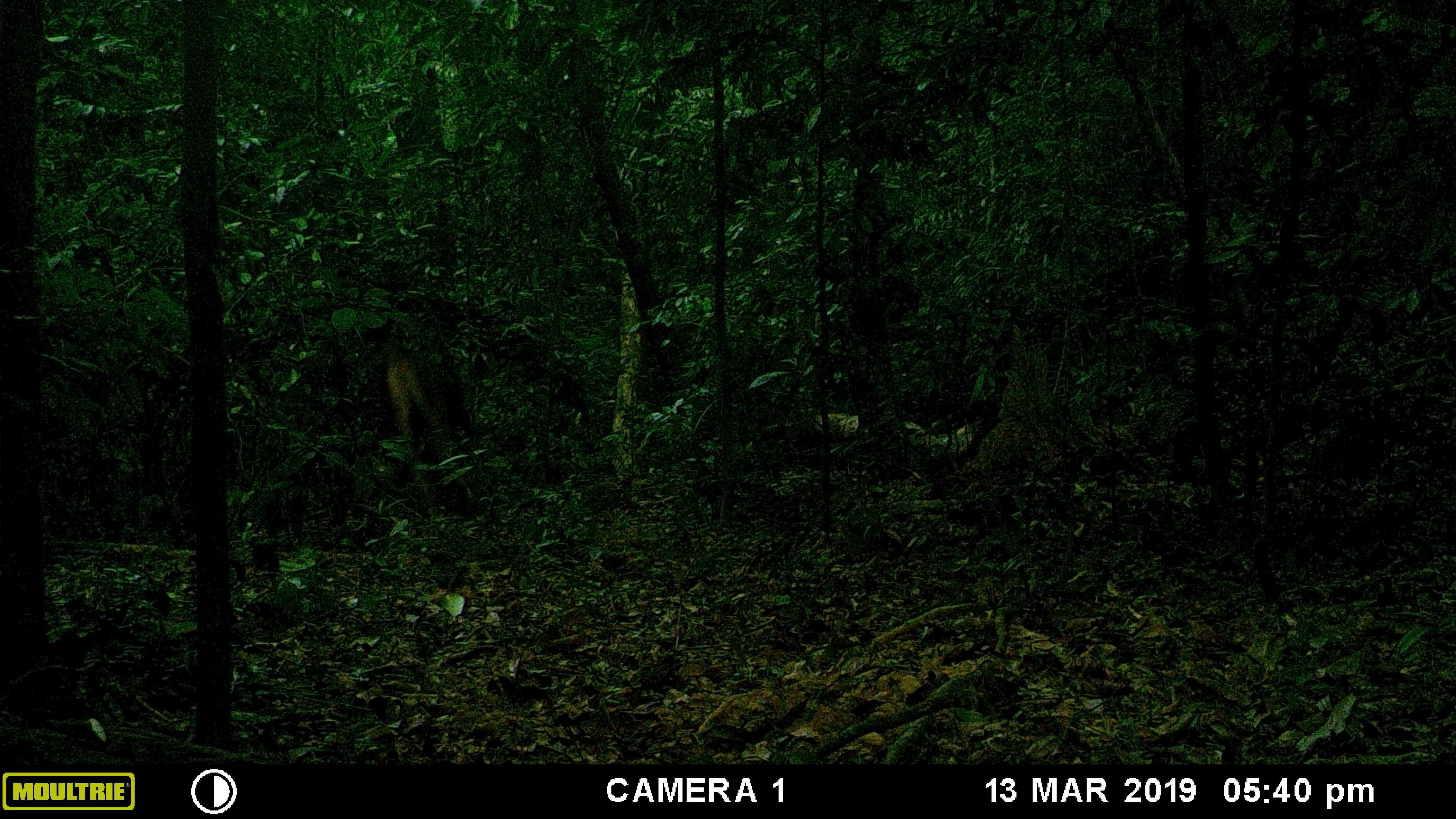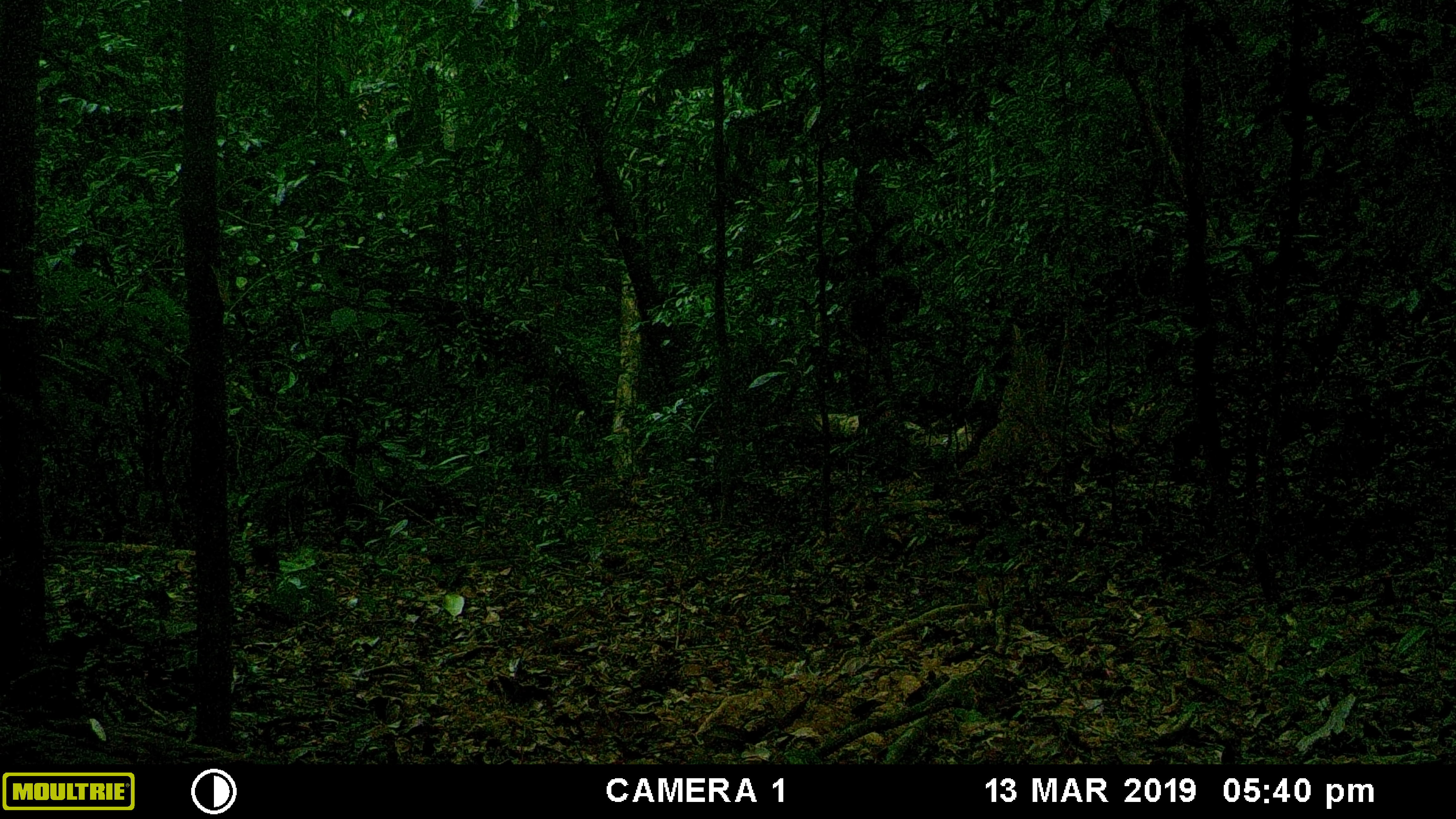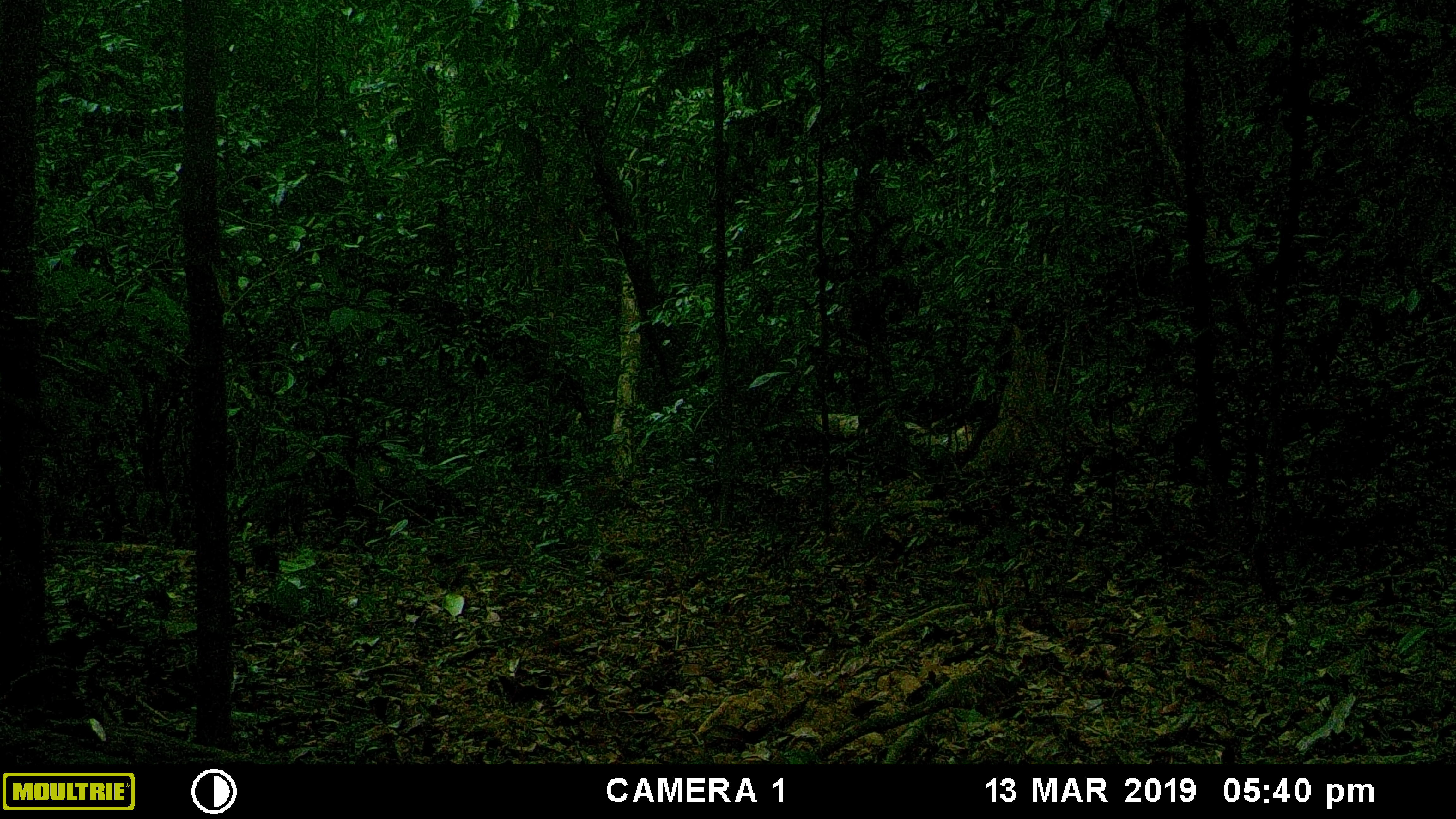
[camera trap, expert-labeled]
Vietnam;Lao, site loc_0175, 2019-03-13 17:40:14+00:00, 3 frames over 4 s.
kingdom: Animalia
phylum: Chordata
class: Mammalia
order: Artiodactyla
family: Cervidae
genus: Rusa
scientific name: Rusa unicolor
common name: sambar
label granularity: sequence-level